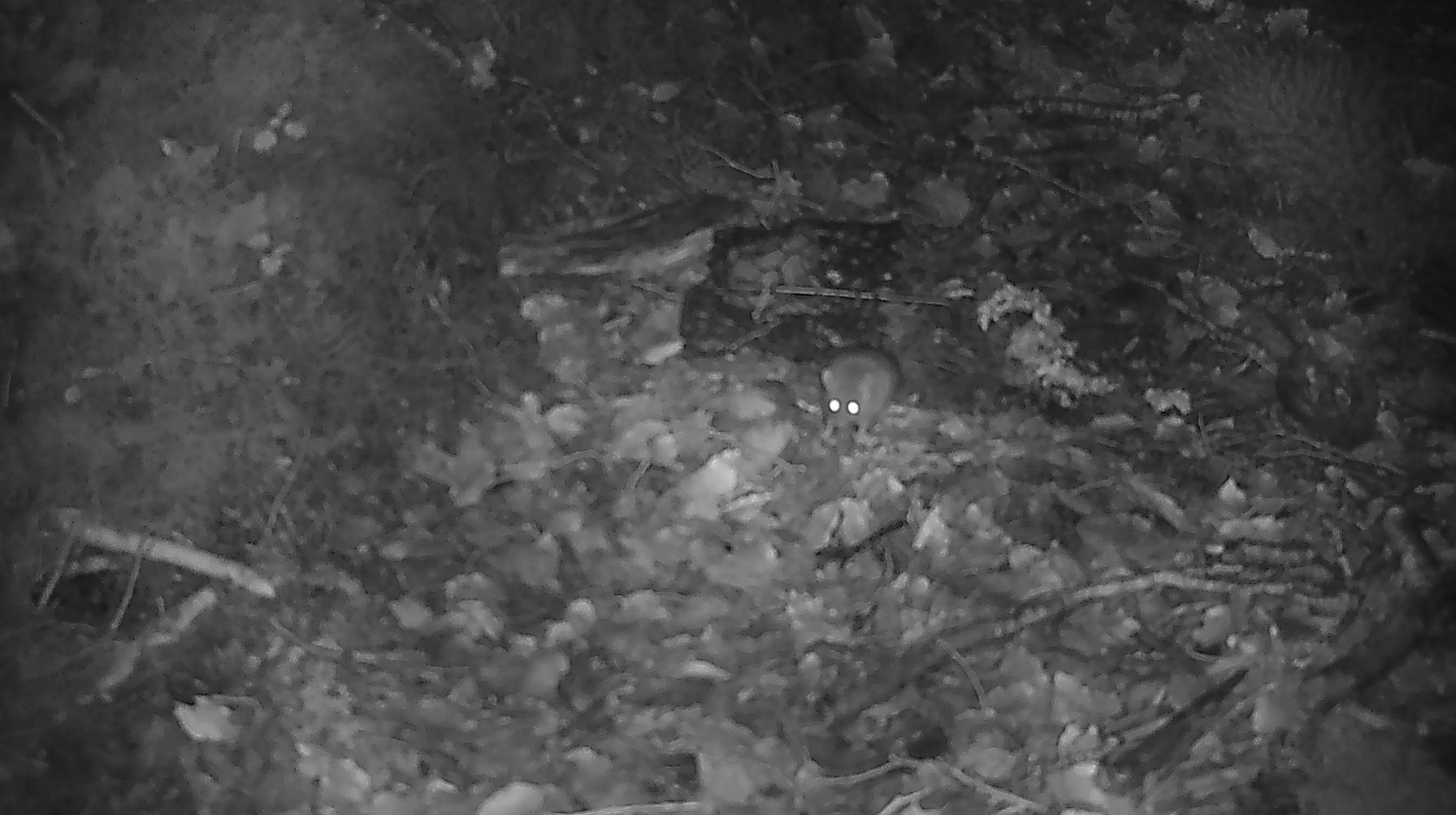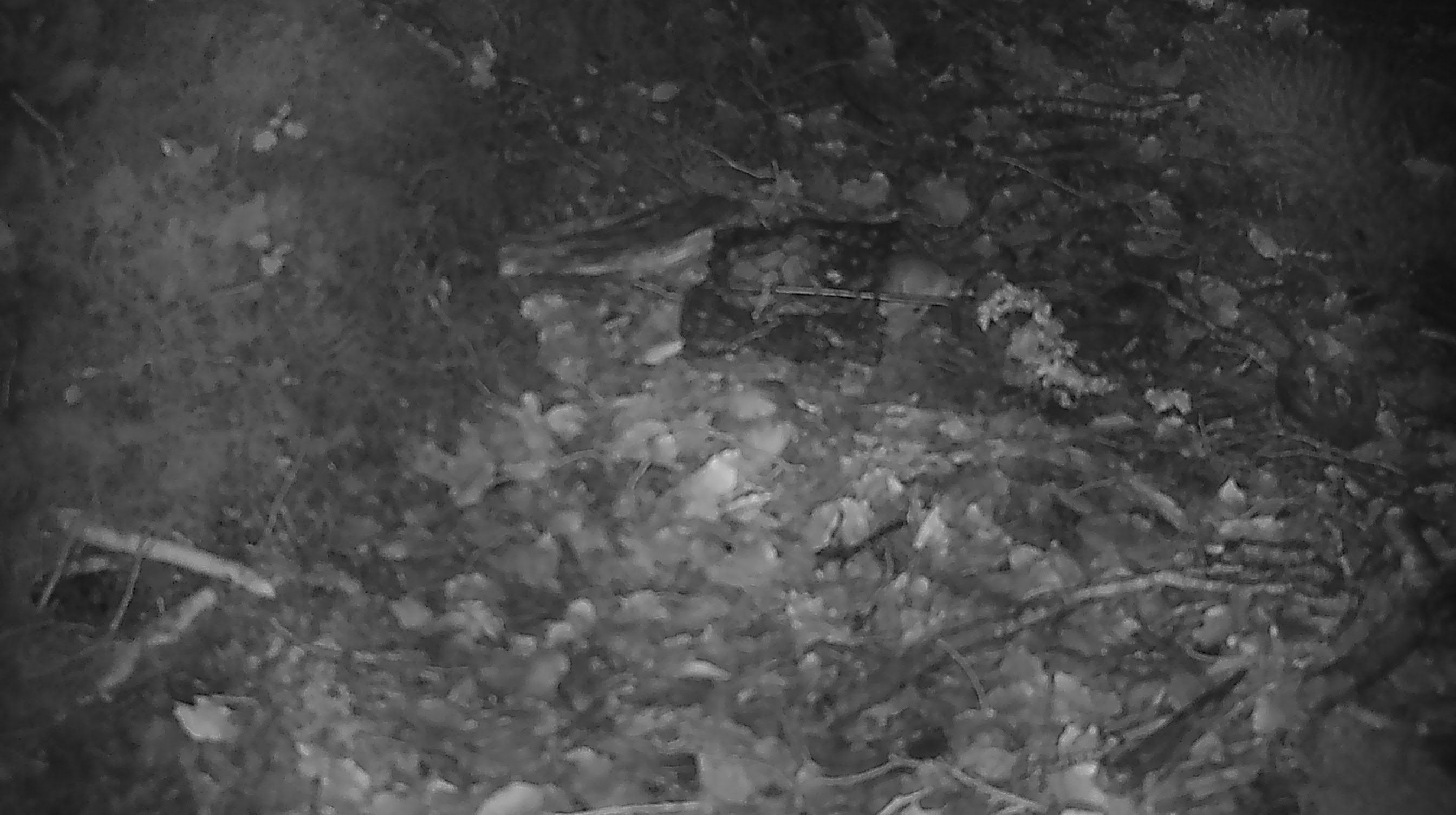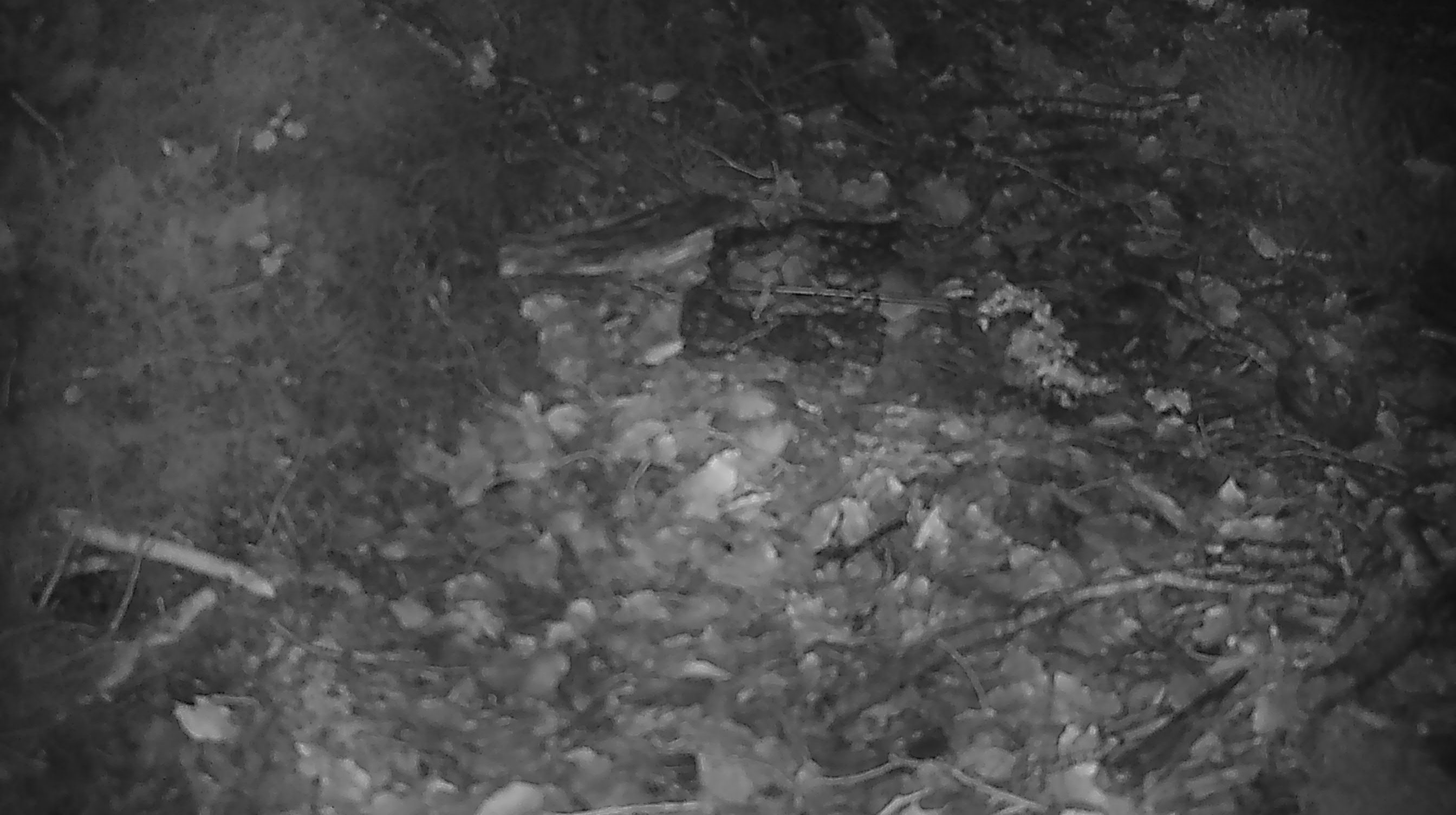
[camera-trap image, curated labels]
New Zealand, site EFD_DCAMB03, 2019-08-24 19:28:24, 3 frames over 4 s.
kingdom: Animalia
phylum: Chordata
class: Mammalia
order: Rodentia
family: Muridae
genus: Mus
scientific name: Mus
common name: mouse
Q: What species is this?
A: Mouse (Mus).